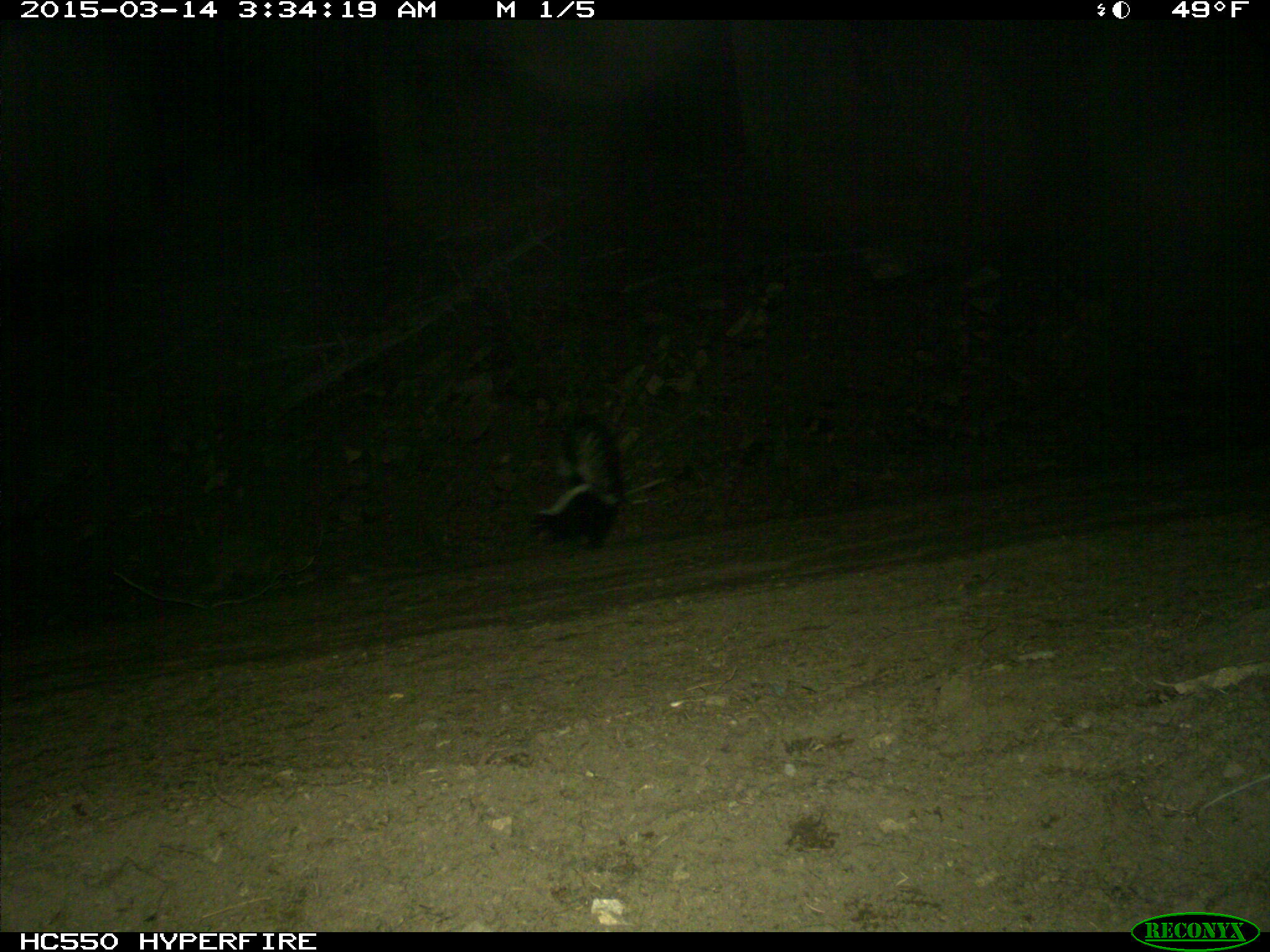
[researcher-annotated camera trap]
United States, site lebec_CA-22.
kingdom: Animalia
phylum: Chordata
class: Mammalia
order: Carnivora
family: Mephitidae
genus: Mephitis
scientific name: Mephitis mephitis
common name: striped skunk